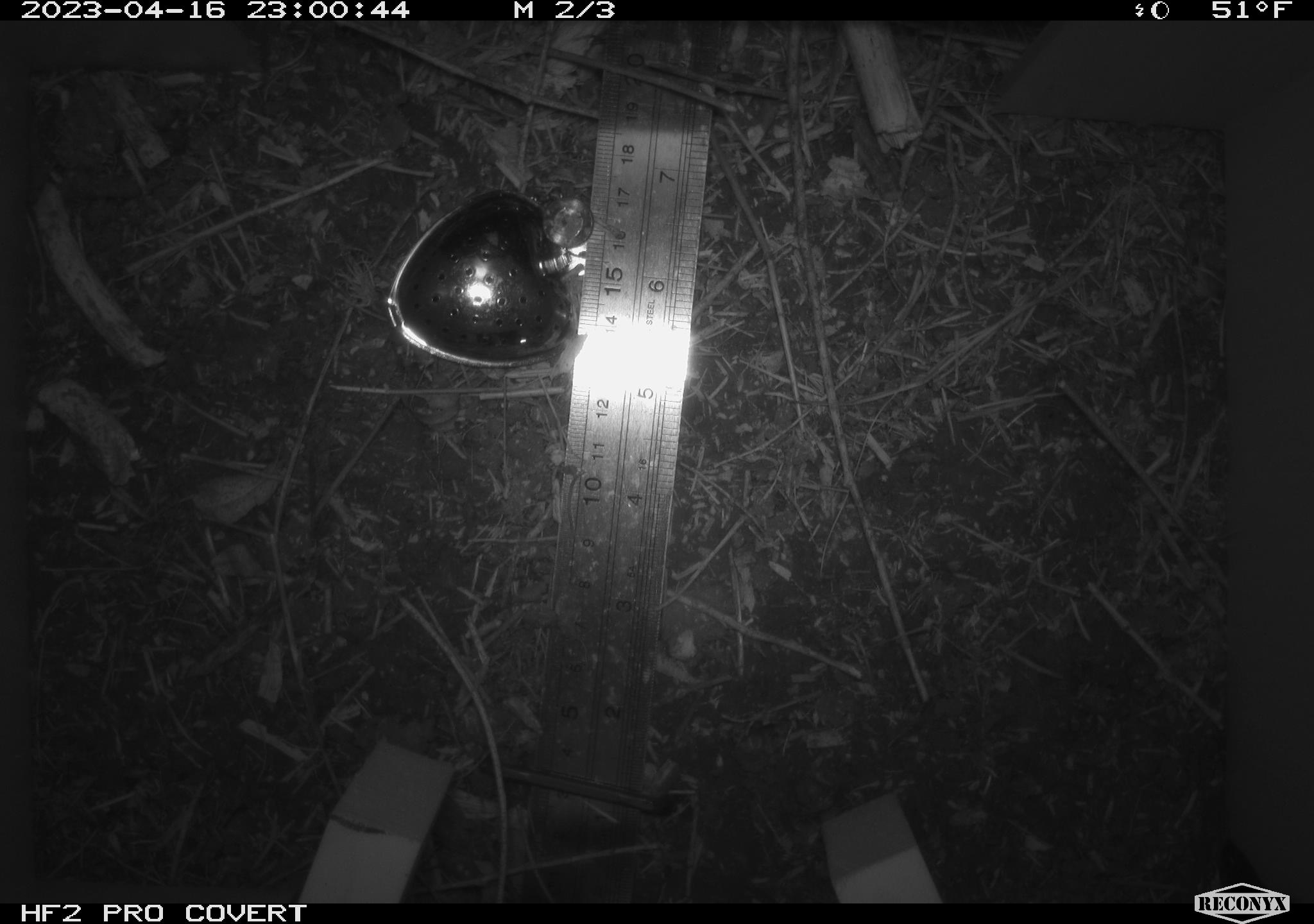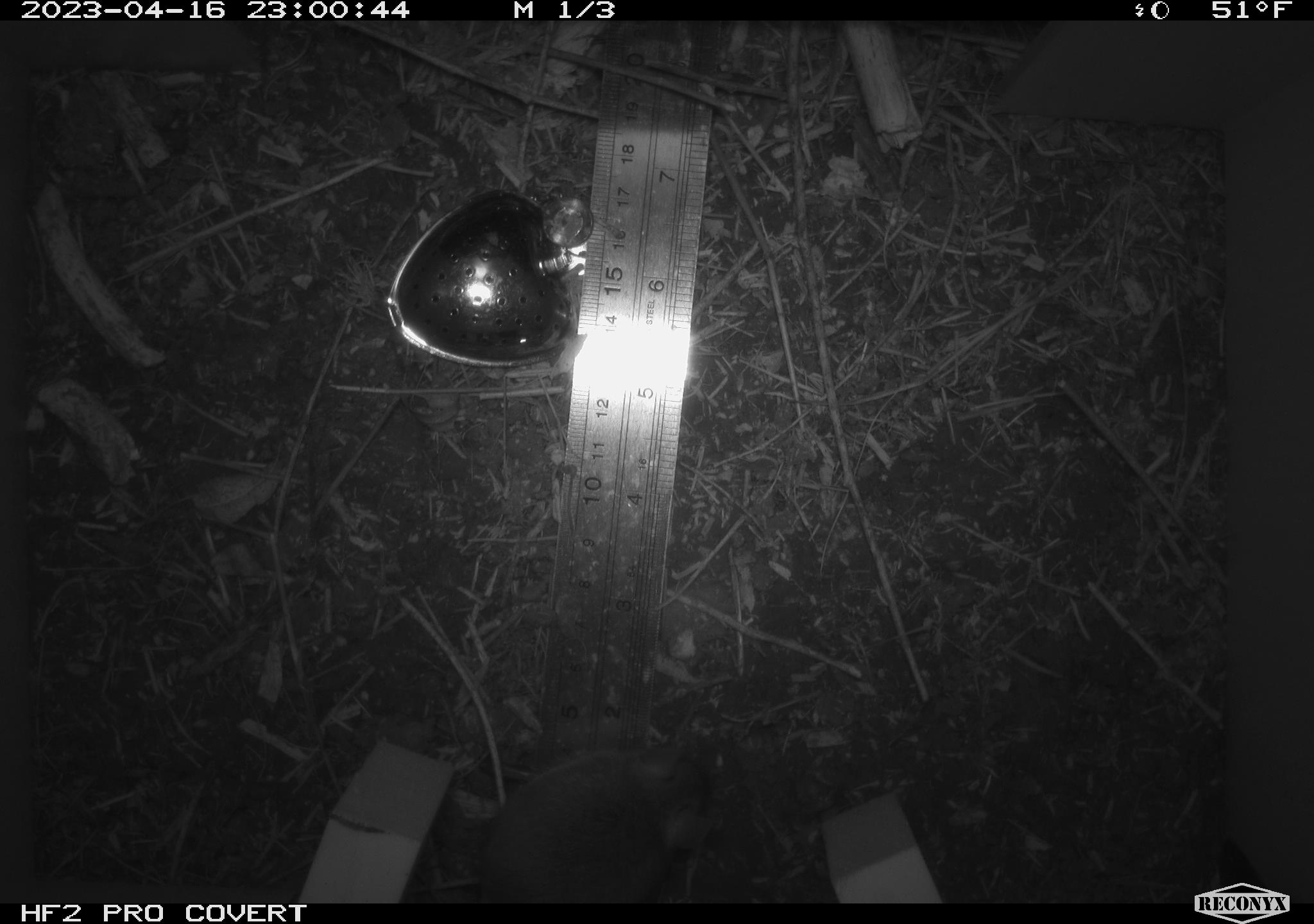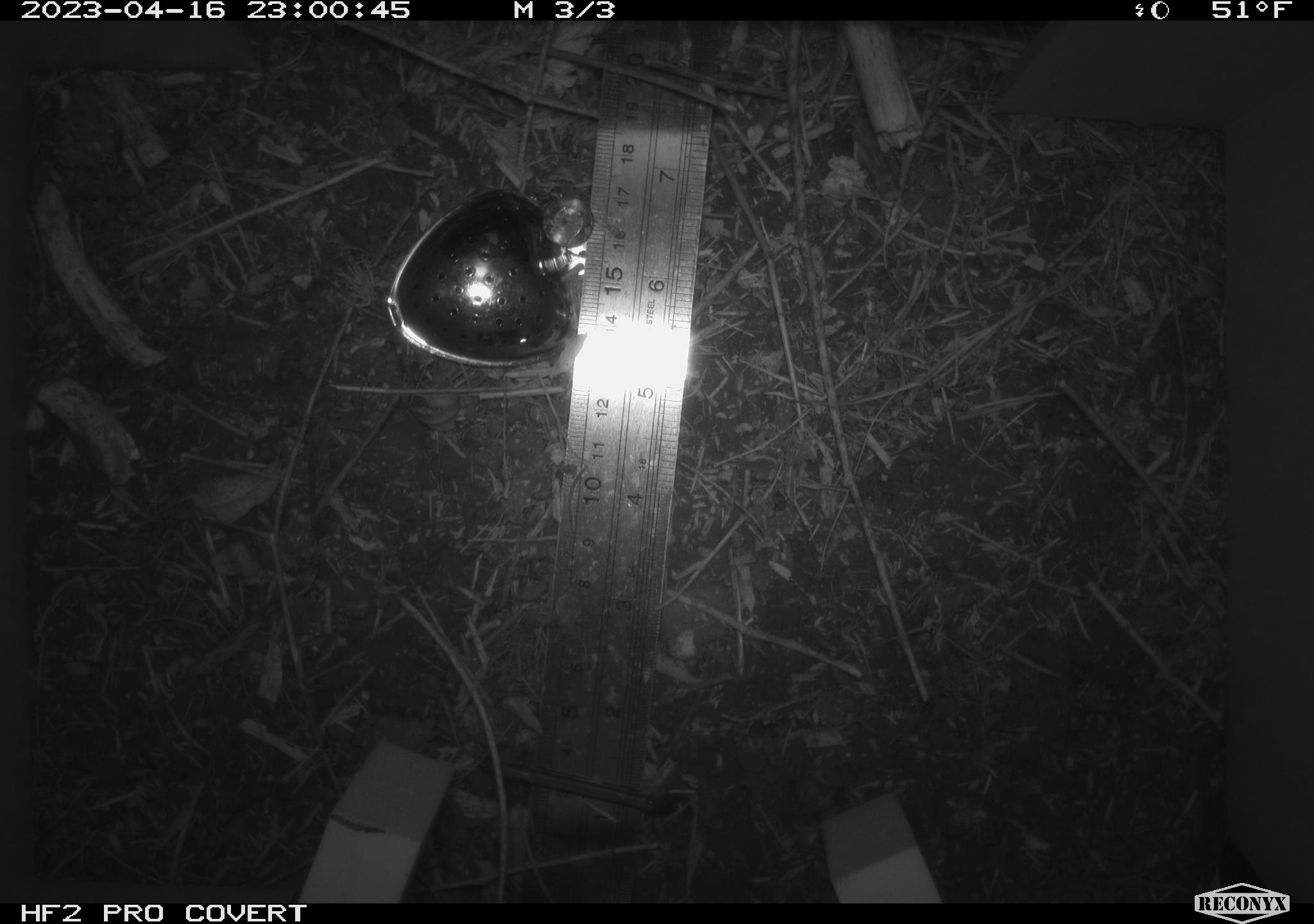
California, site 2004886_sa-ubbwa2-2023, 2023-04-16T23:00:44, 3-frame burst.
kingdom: Animalia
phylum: Chordata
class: Mammalia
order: Rodentia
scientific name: Rodentia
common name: mouse species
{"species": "mouse species (Rodentia)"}